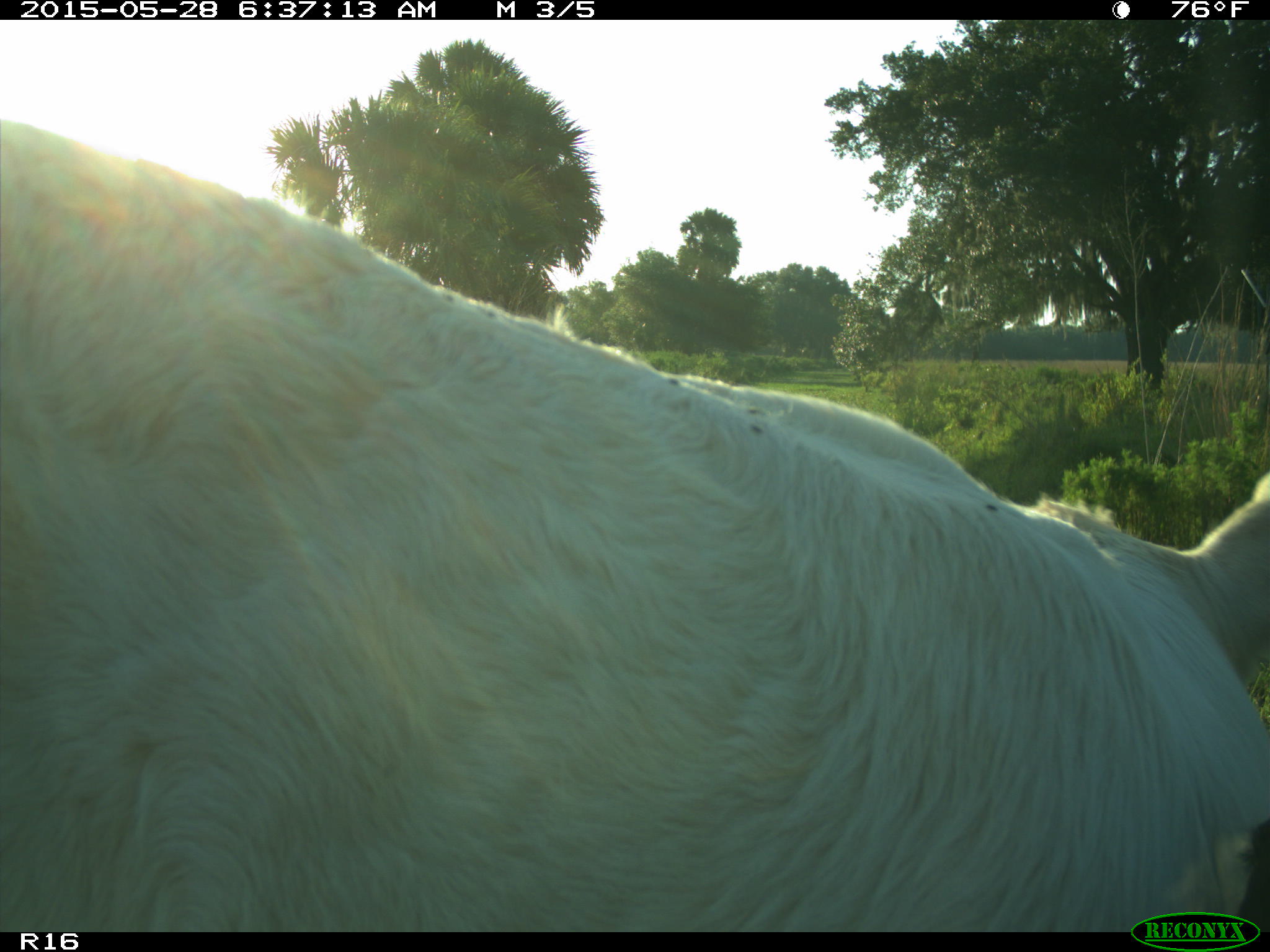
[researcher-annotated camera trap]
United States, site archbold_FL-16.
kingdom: Animalia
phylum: Chordata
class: Mammalia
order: Artiodactyla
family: Bovidae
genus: Bos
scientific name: Bos taurus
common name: domestic cow